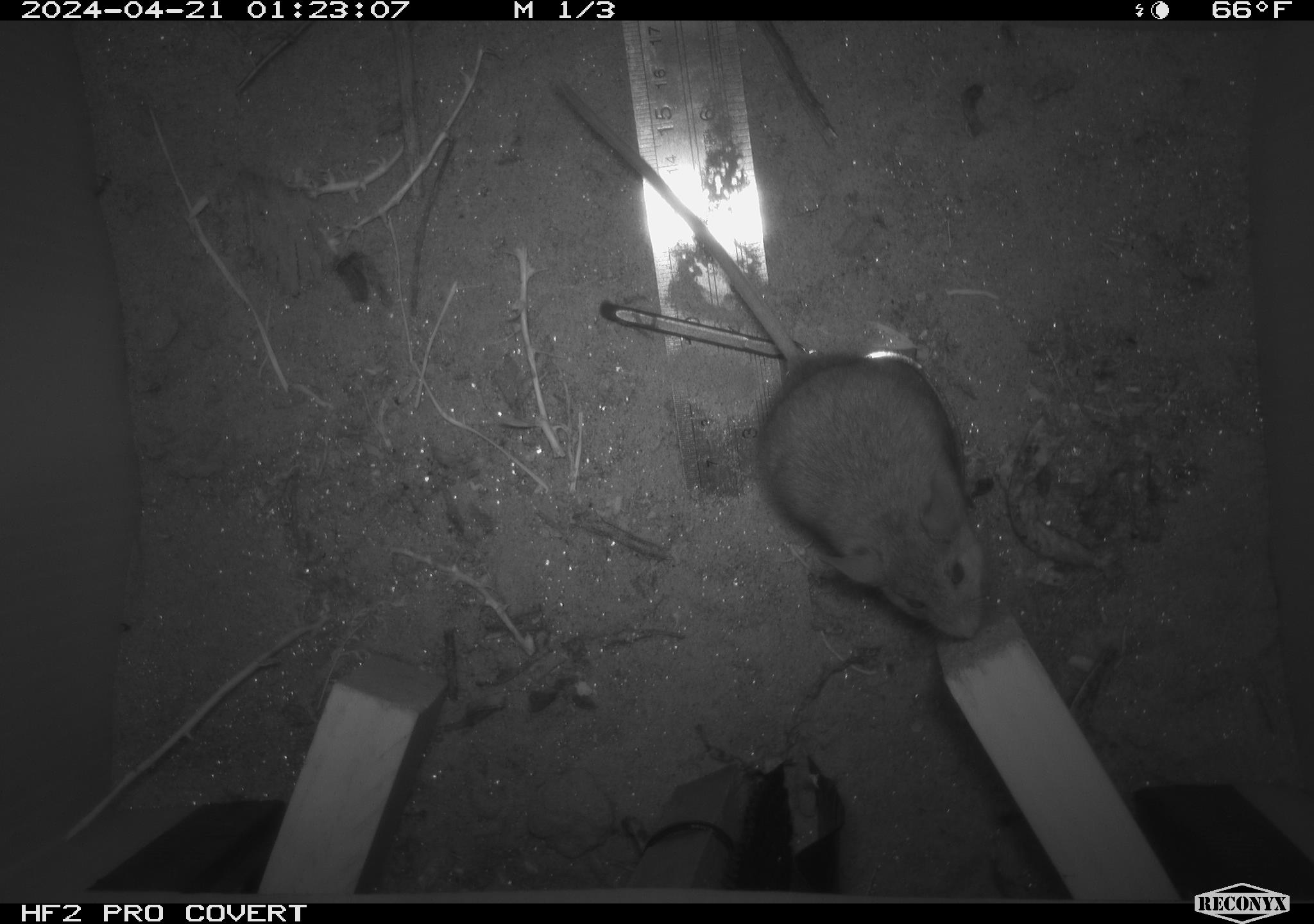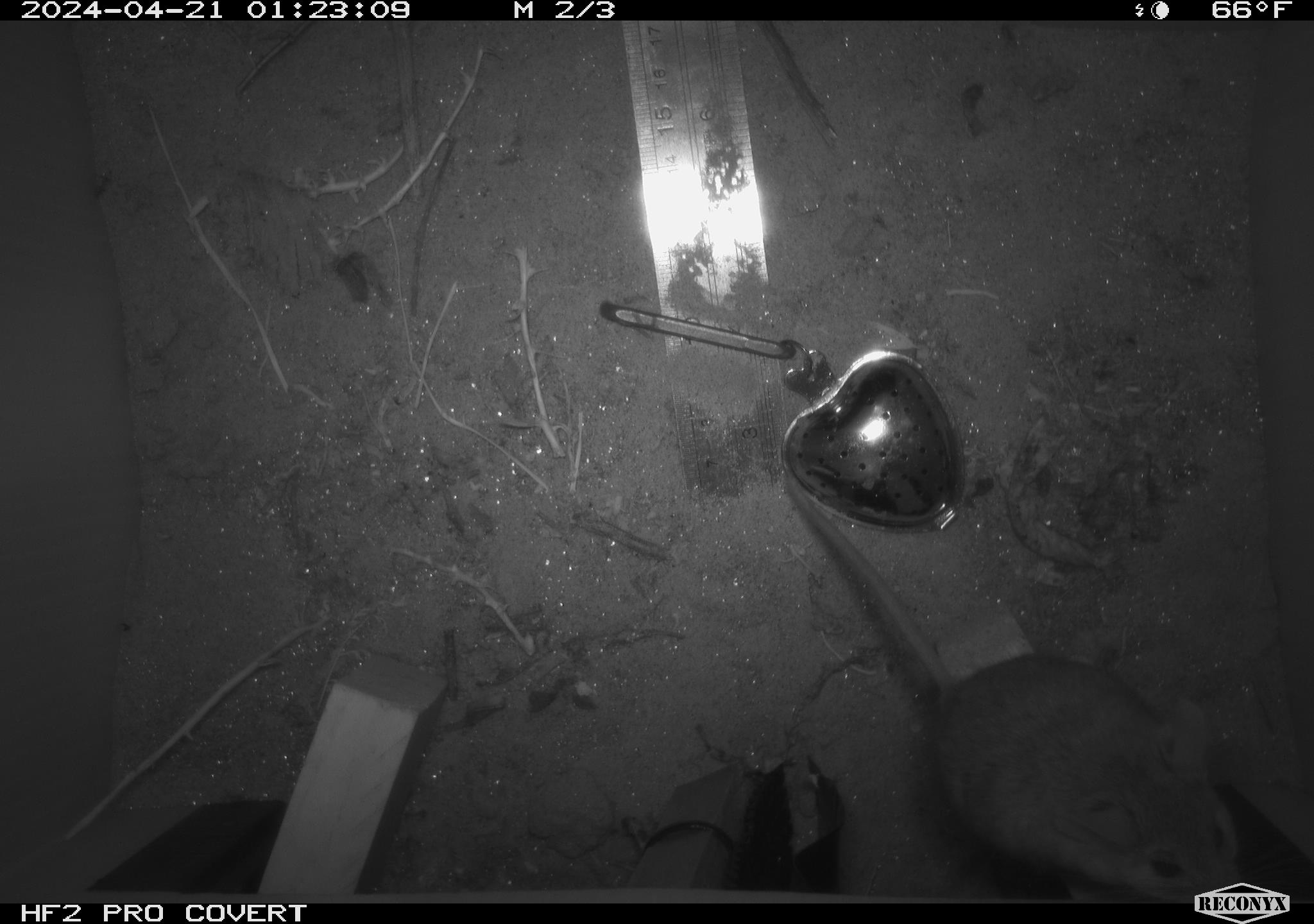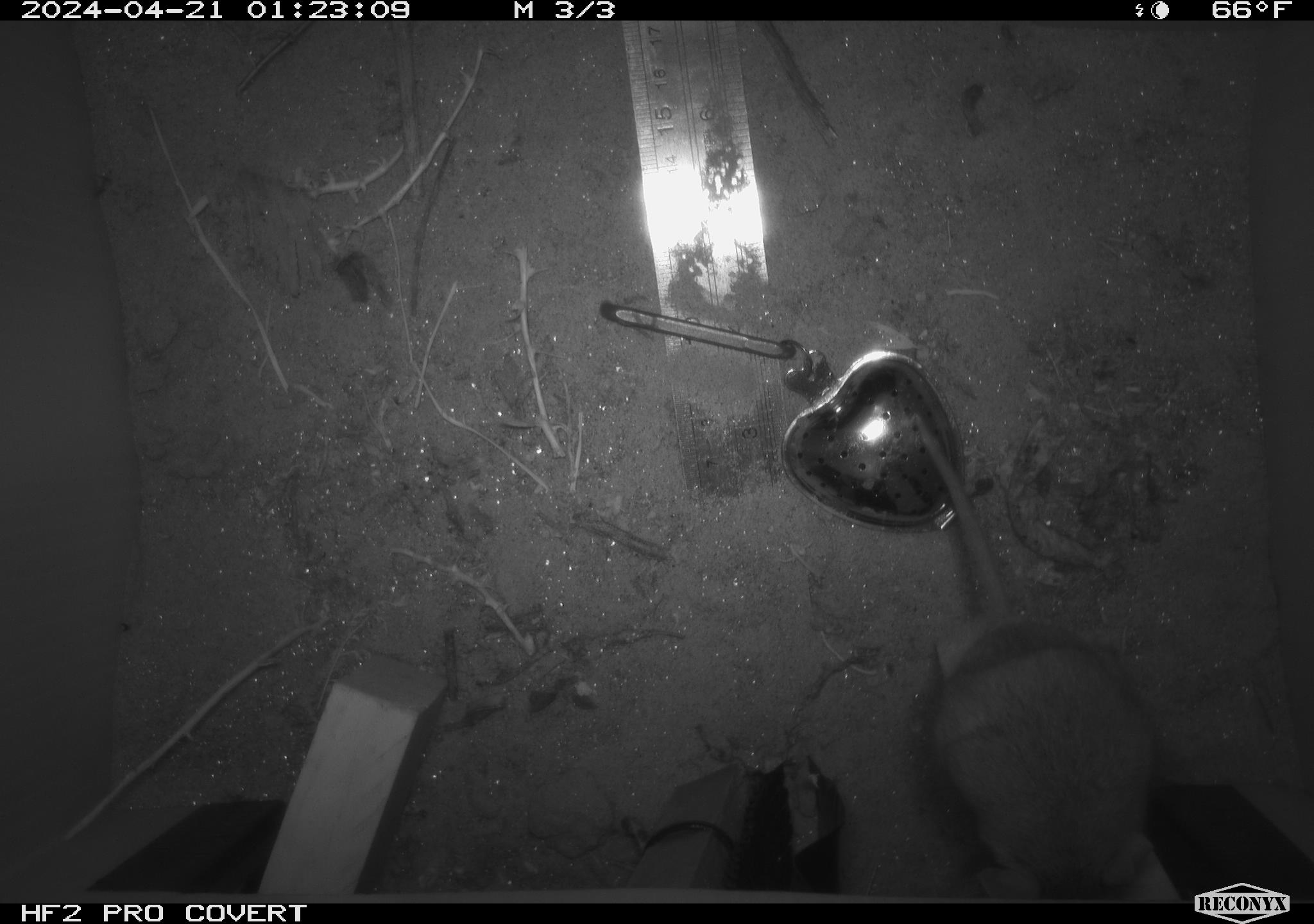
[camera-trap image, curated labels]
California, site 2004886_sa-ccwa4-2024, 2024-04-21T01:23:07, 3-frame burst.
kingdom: Animalia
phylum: Chordata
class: Mammalia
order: Rodentia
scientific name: Rodentia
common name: woodrat or rat or mouse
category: woodrat or rat or mouse species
Woodrat or rat or mouse species (woodrat or rat or mouse) (Rodentia).